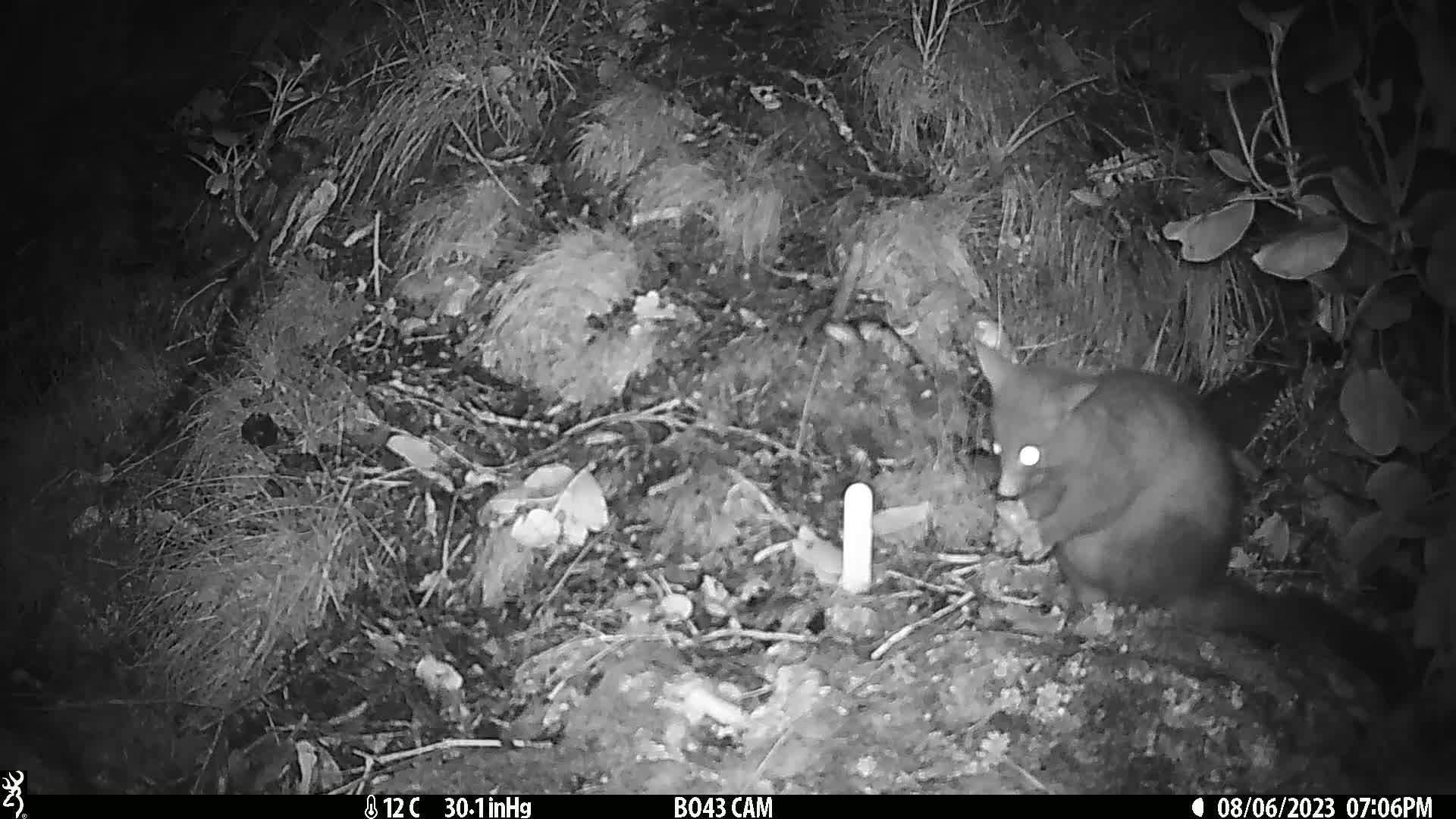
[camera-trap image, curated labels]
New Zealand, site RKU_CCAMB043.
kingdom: Animalia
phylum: Chordata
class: Mammalia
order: Diprotodontia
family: Phalangeridae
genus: Trichosurus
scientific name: Trichosurus vulpecula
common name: common brushtail possum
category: possum